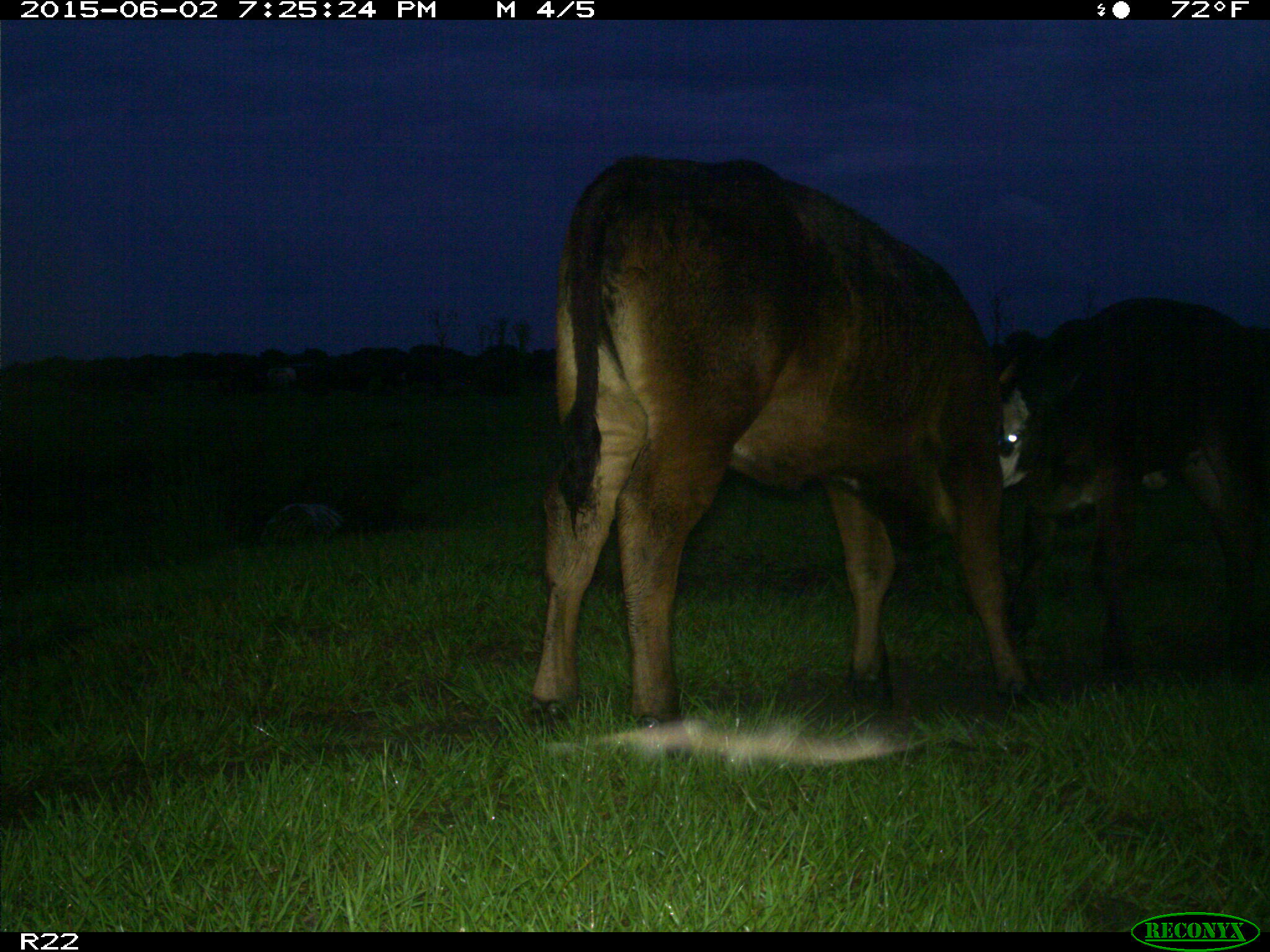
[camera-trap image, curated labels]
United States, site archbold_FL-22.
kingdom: Animalia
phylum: Chordata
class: Mammalia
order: Artiodactyla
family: Bovidae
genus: Bos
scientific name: Bos taurus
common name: domestic cow